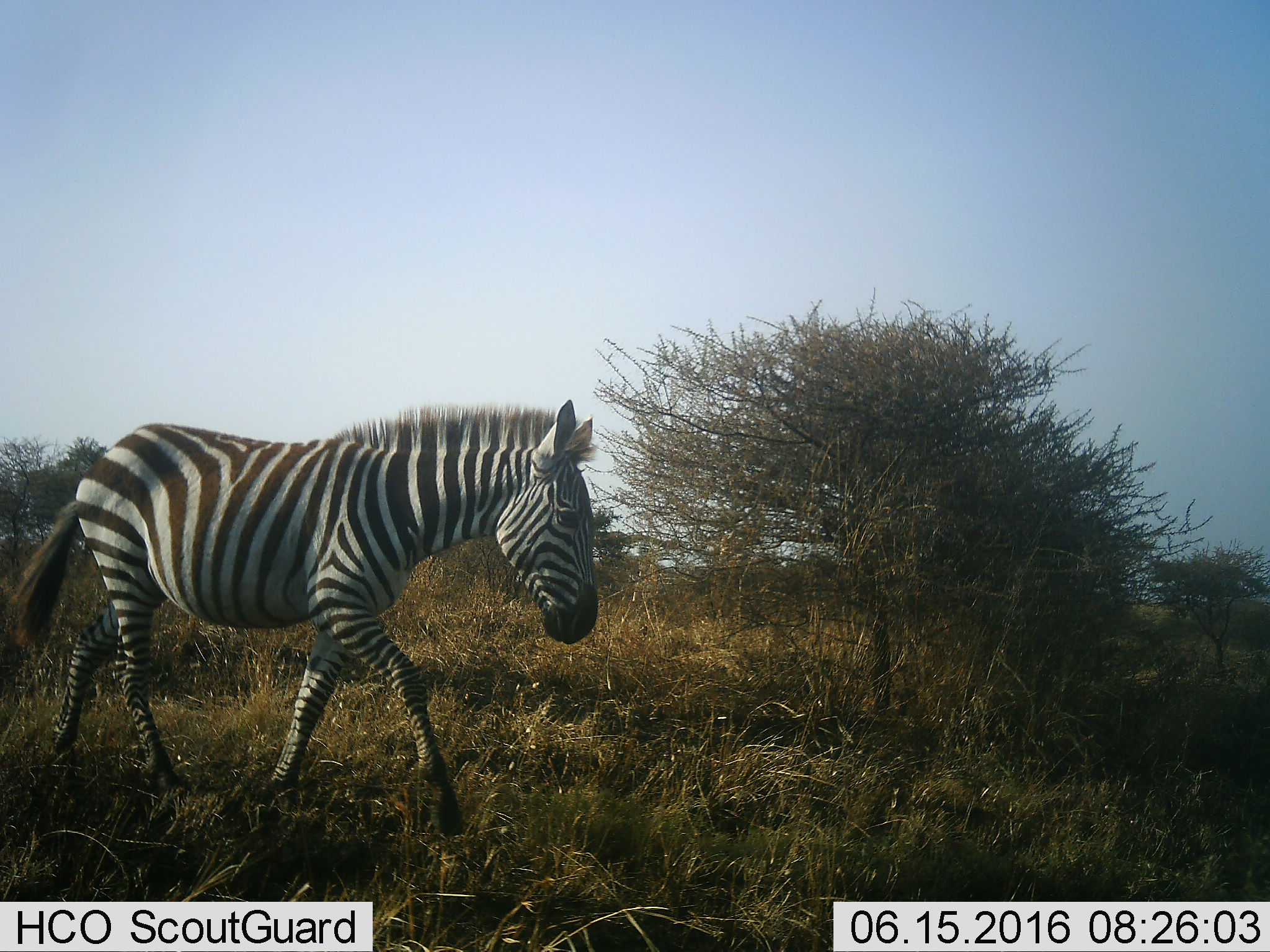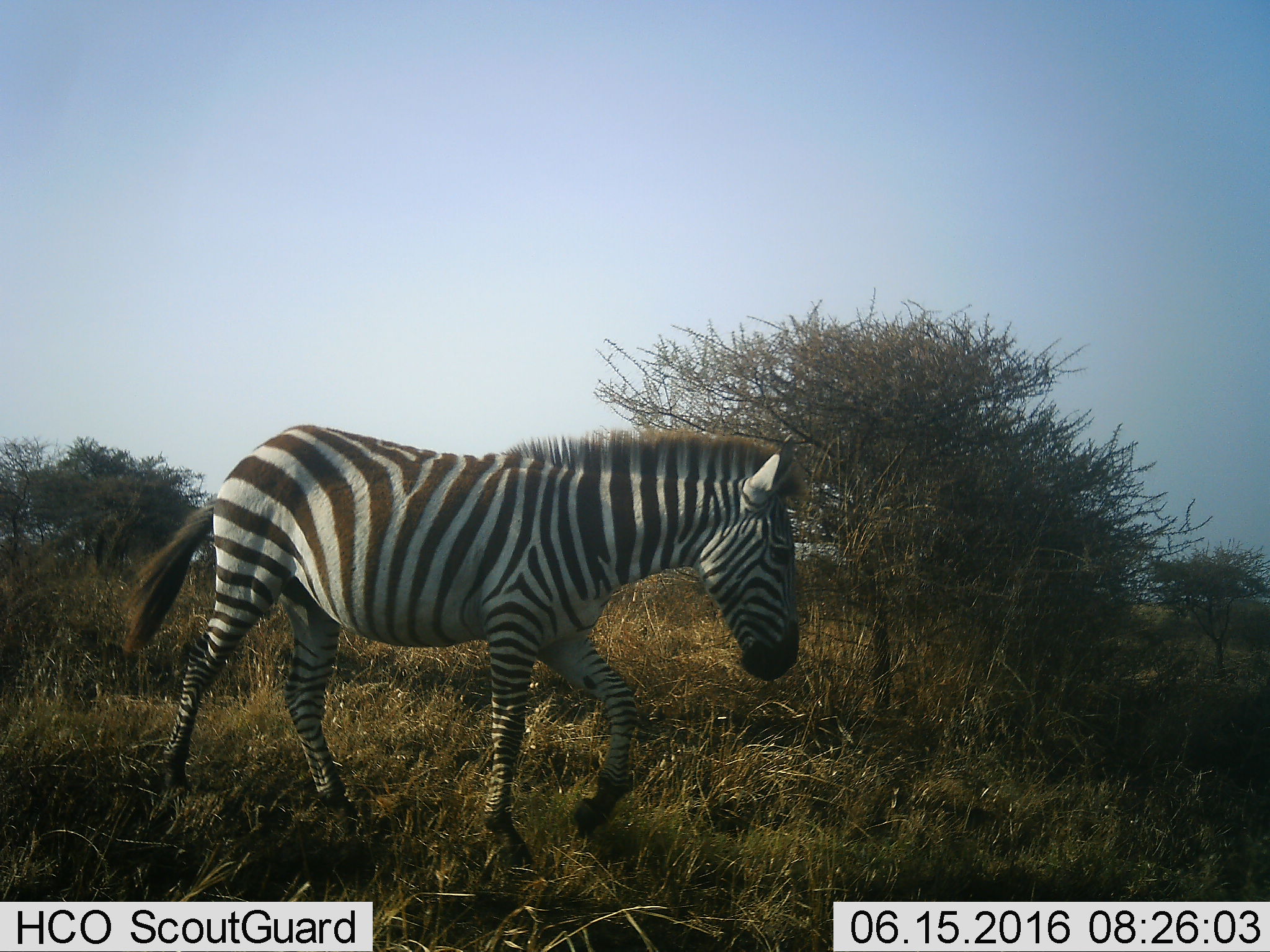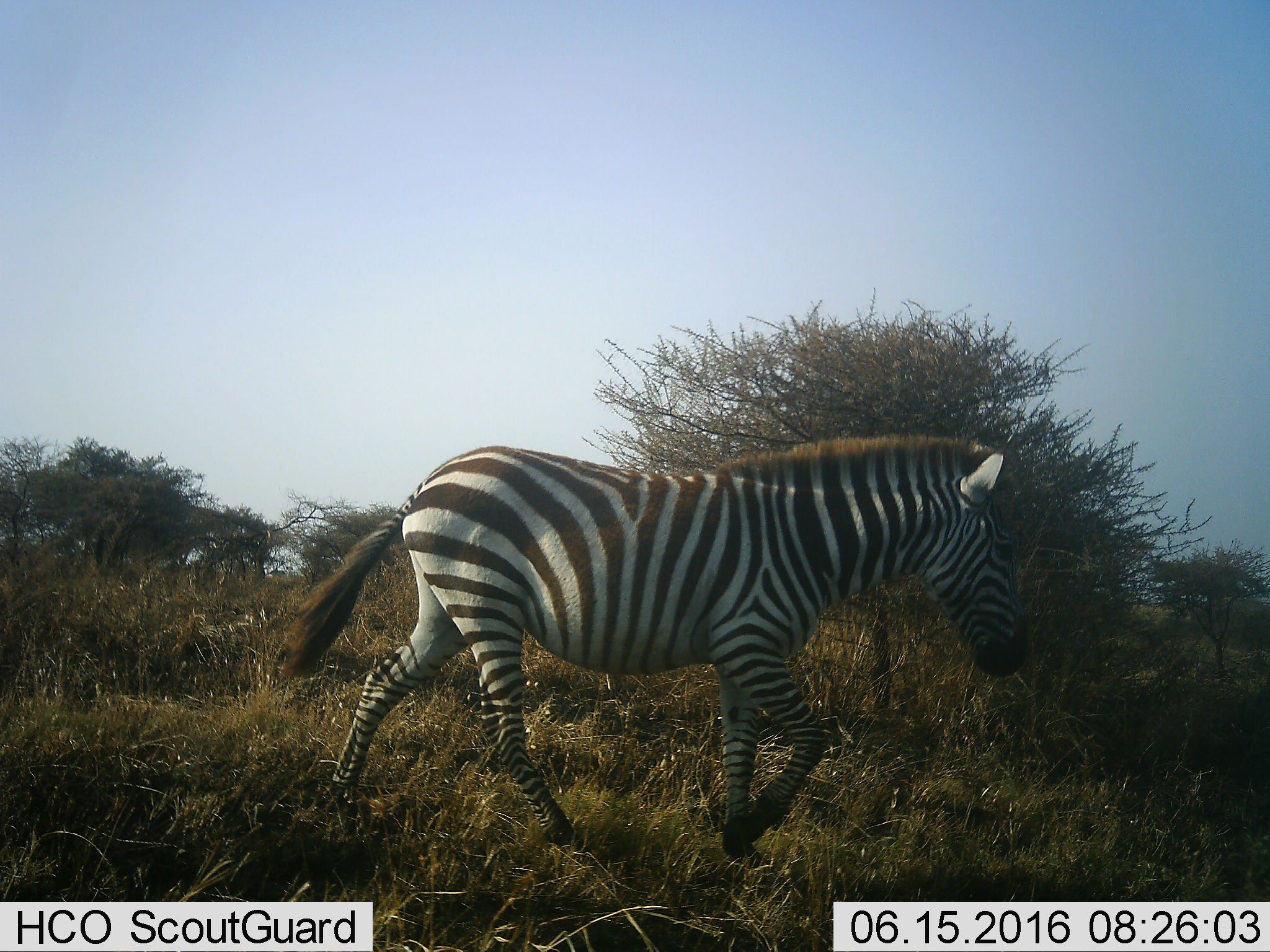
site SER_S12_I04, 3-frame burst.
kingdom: Animalia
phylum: Chordata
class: Mammalia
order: Perissodactyla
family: Equidae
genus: Equus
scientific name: Equus quagga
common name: plains zebra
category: zebraplains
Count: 1.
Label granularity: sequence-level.